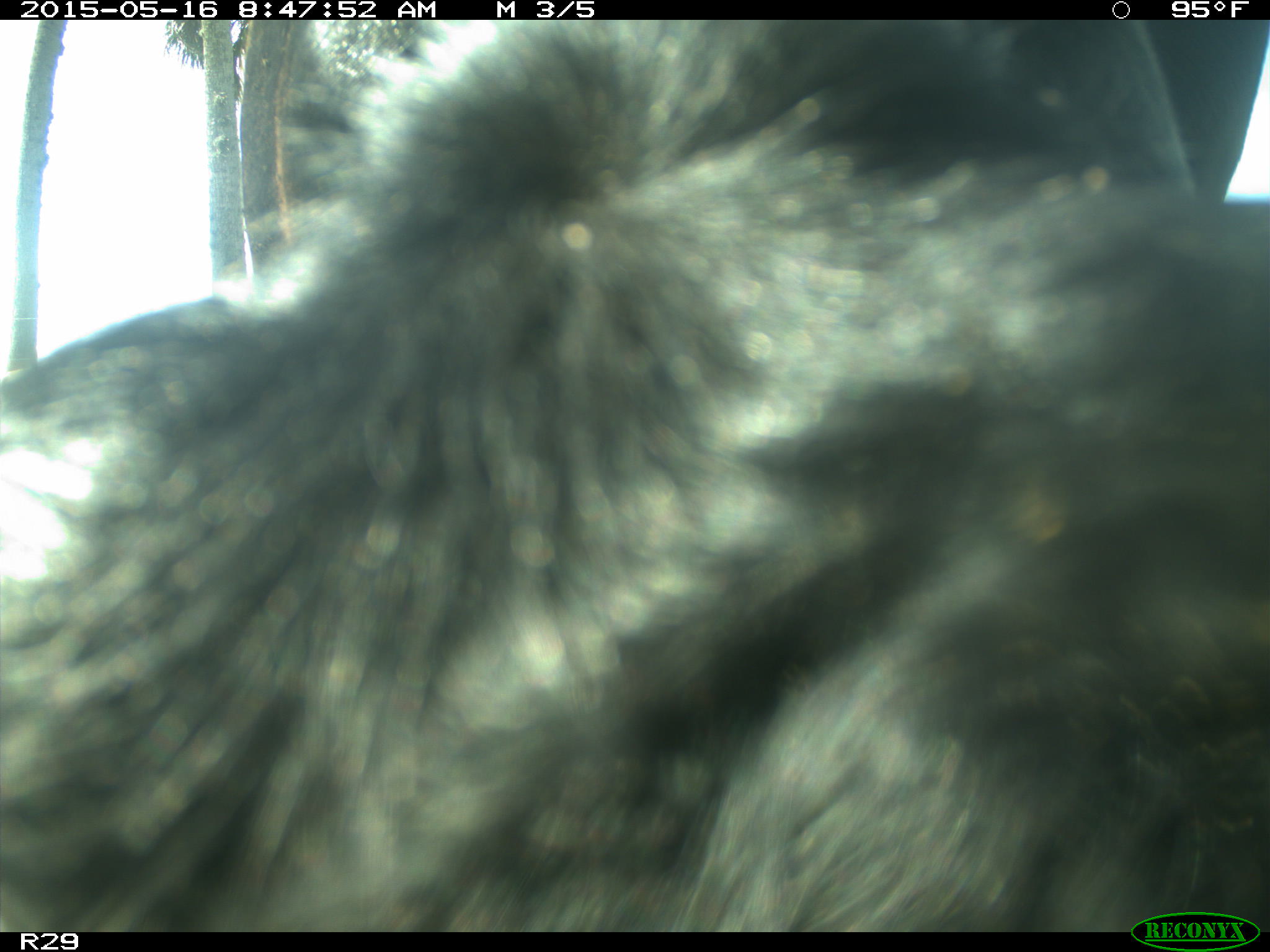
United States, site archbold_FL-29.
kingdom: Animalia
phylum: Chordata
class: Mammalia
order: Artiodactyla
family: Bovidae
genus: Bos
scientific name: Bos taurus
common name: domestic cow